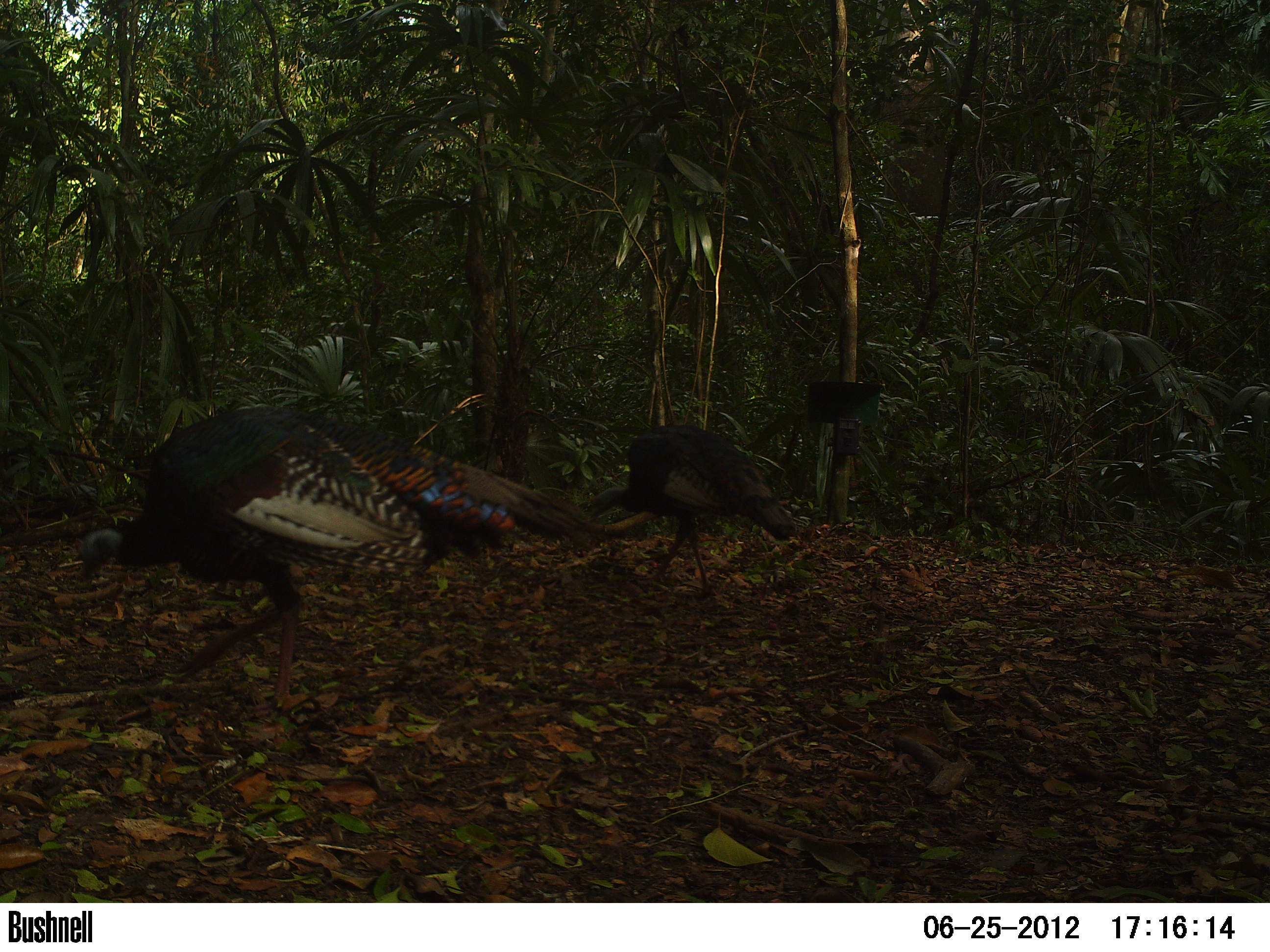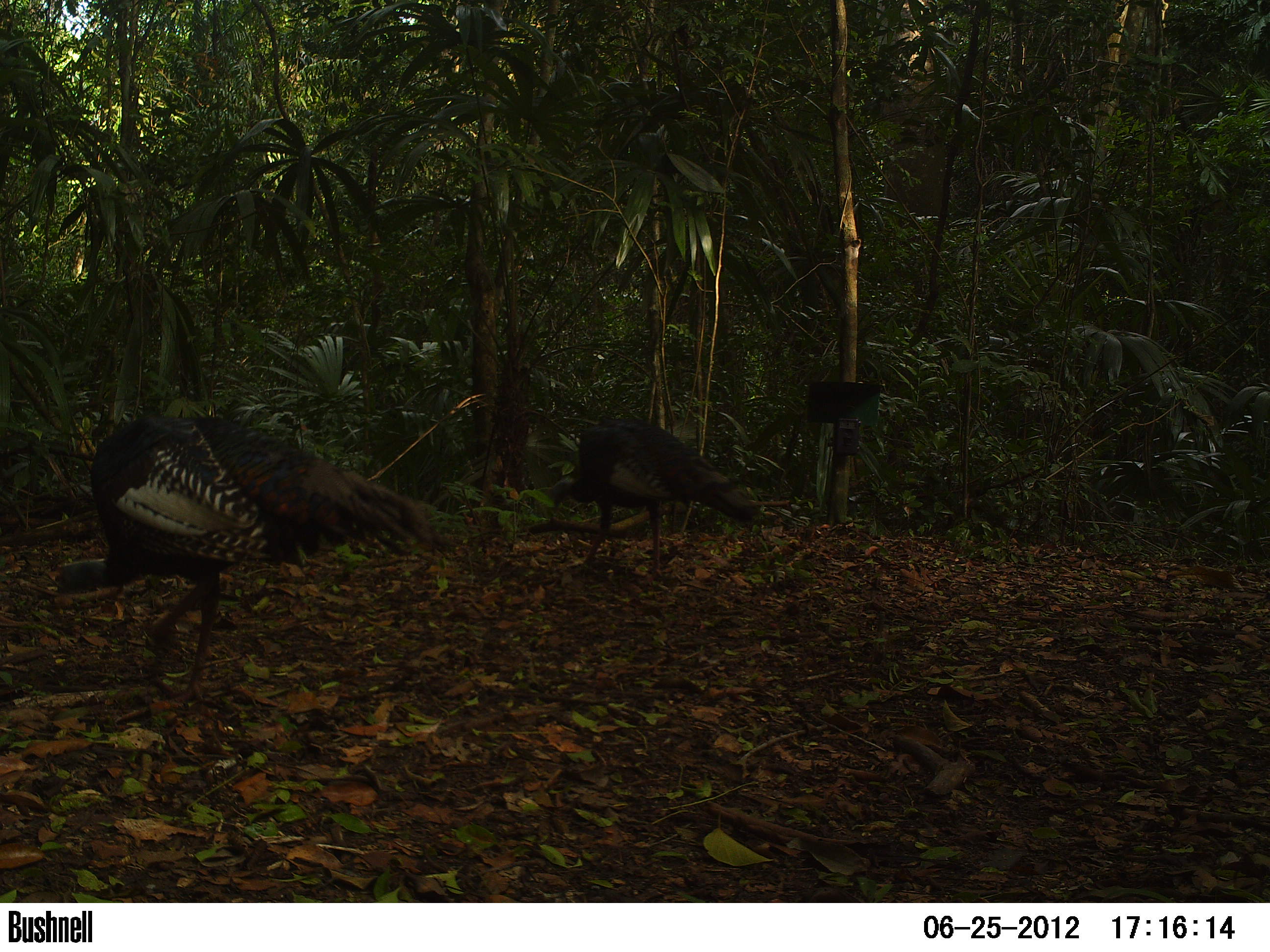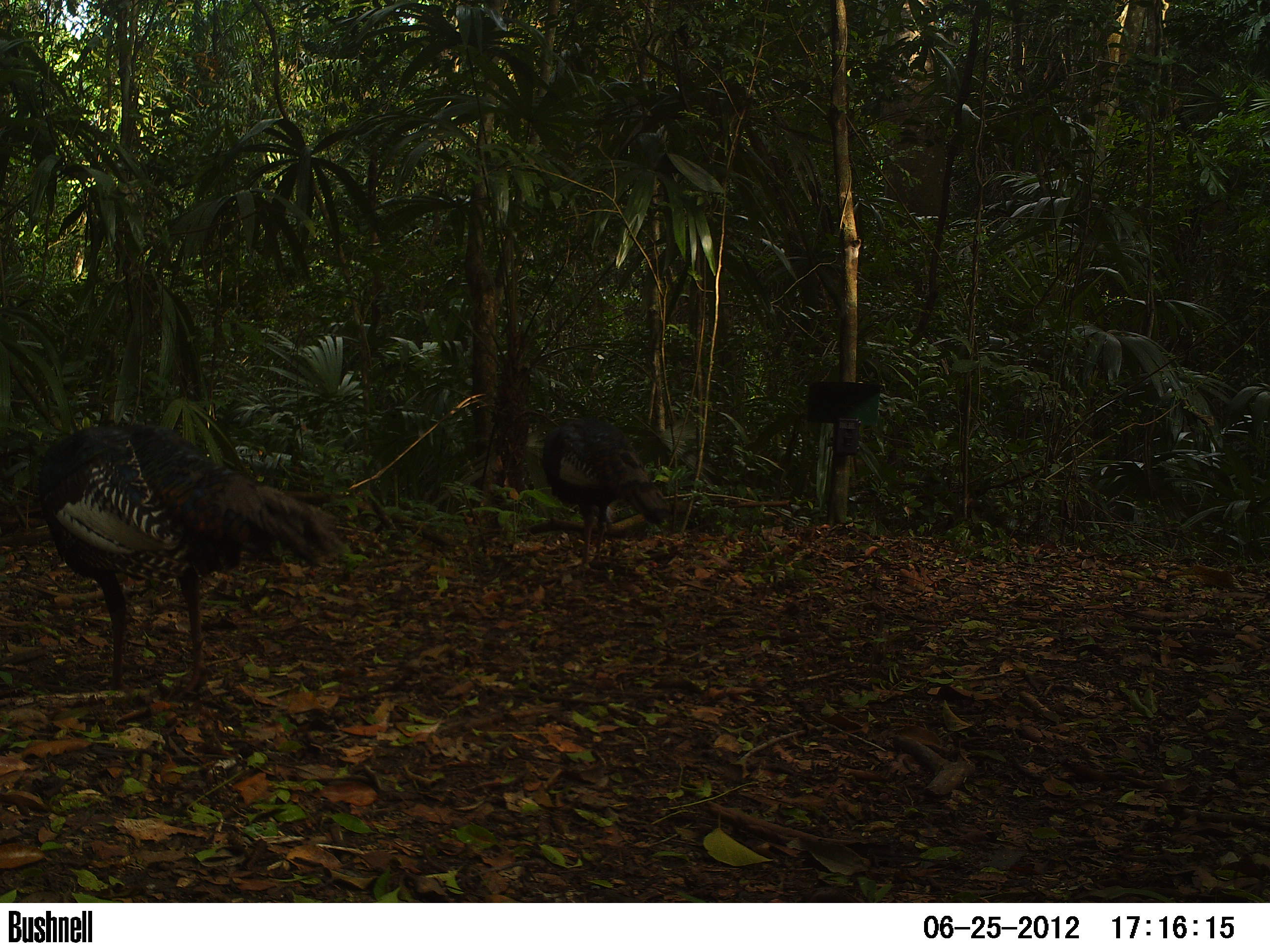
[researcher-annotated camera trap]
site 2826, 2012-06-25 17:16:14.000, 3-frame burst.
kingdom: Animalia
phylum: Chordata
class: Aves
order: Galliformes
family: Phasianidae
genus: Meleagris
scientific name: Meleagris ocellata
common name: ocellated turkey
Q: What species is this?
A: Meleagris ocellata (ocellated turkey).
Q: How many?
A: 5.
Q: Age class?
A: Adult.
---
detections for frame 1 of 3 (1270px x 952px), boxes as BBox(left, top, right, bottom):
meleagris ocellata: BBox(74, 403, 608, 718); BBox(587, 420, 795, 602)